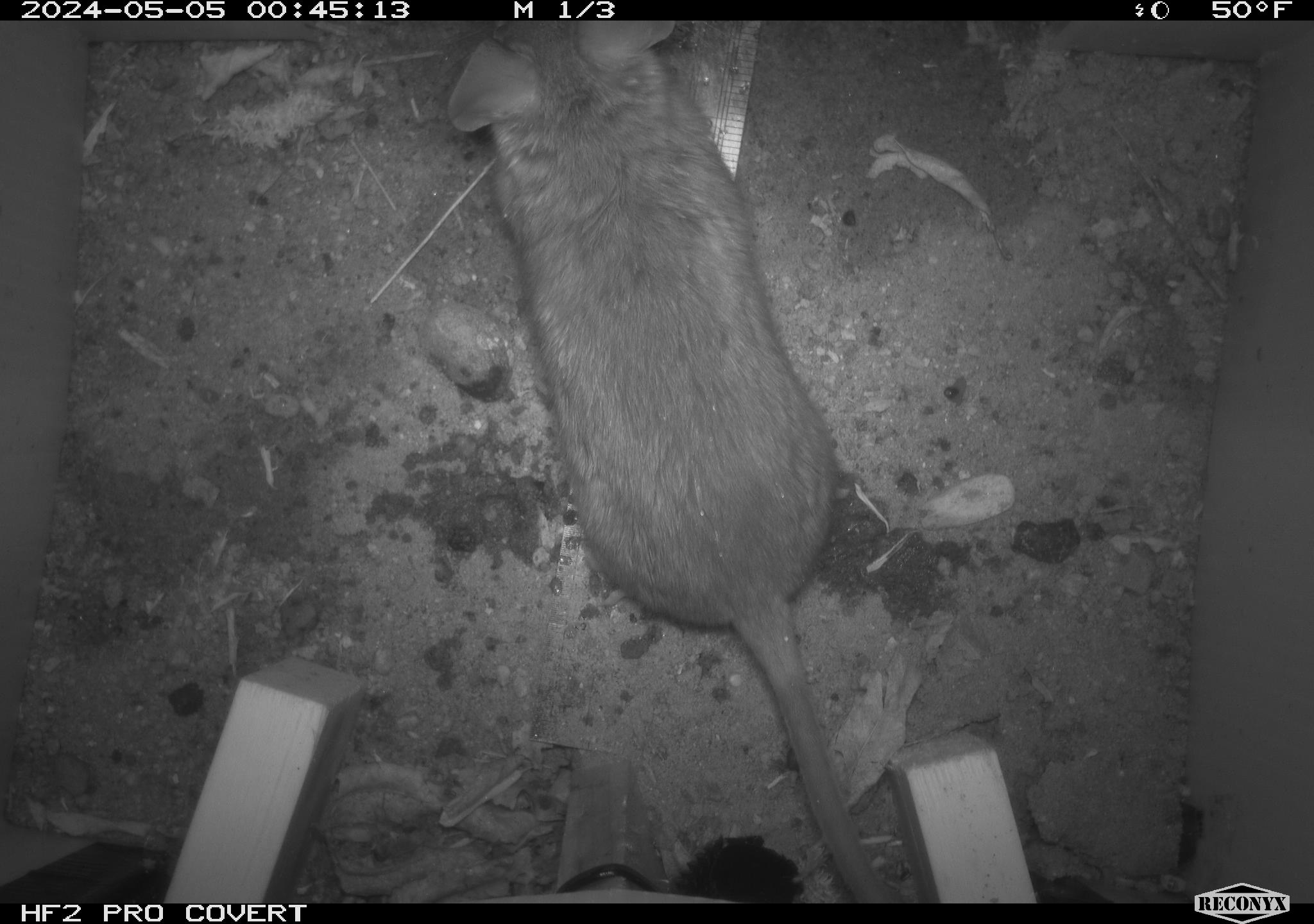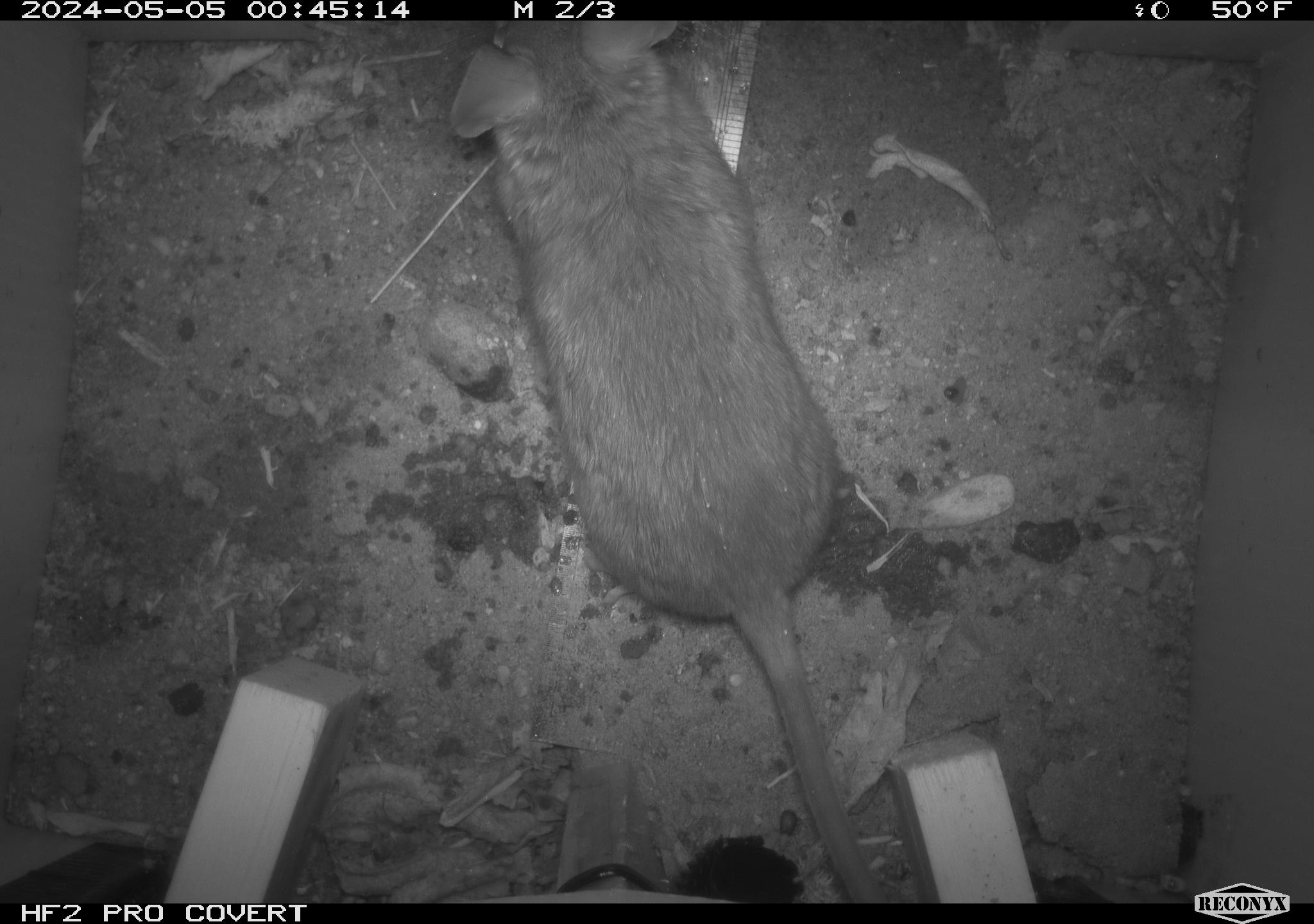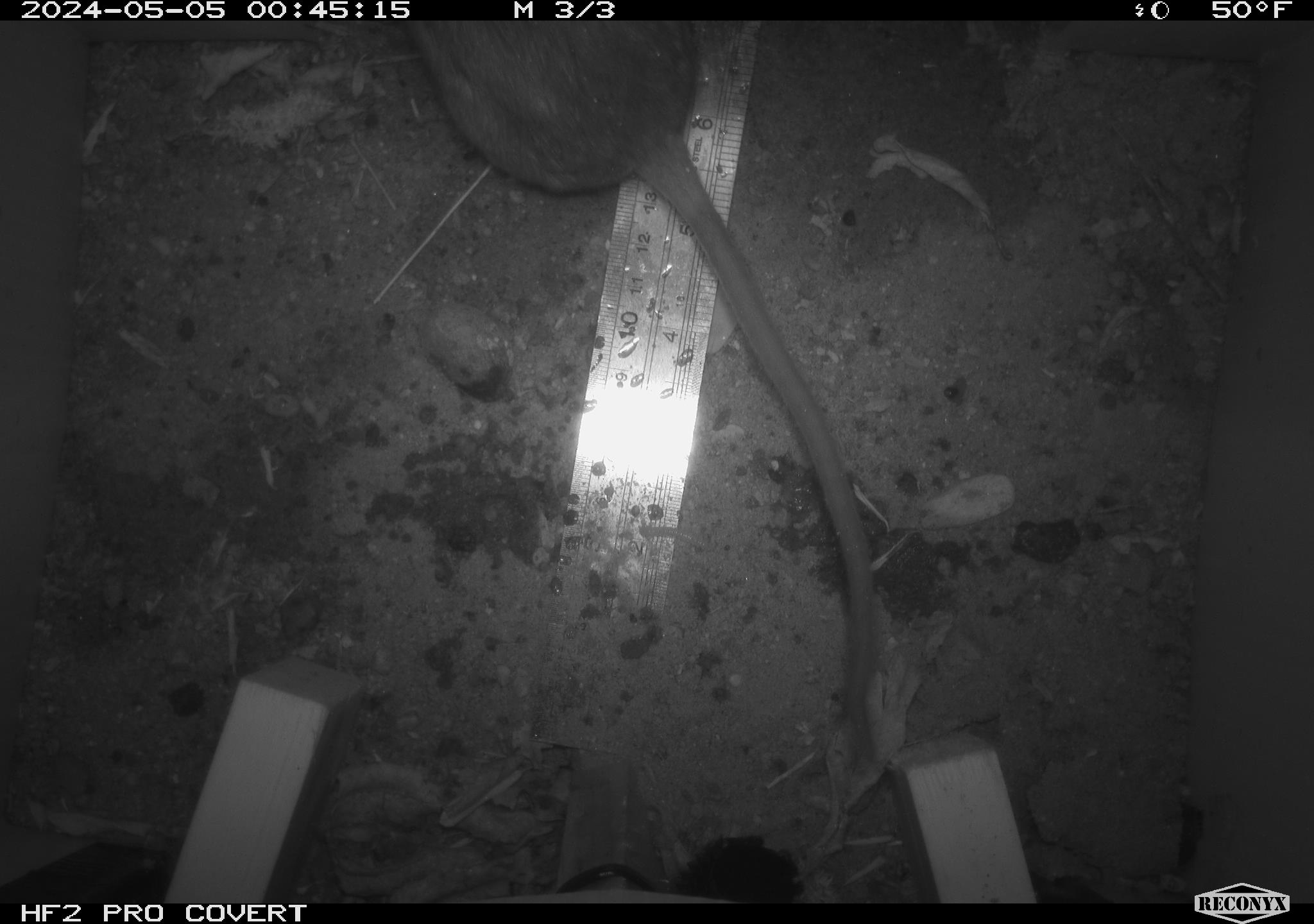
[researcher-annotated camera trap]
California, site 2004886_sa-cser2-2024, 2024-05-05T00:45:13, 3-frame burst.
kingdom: Animalia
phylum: Chordata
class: Mammalia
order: Rodentia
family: Muridae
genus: Rattus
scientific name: Rattus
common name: rat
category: rattus species